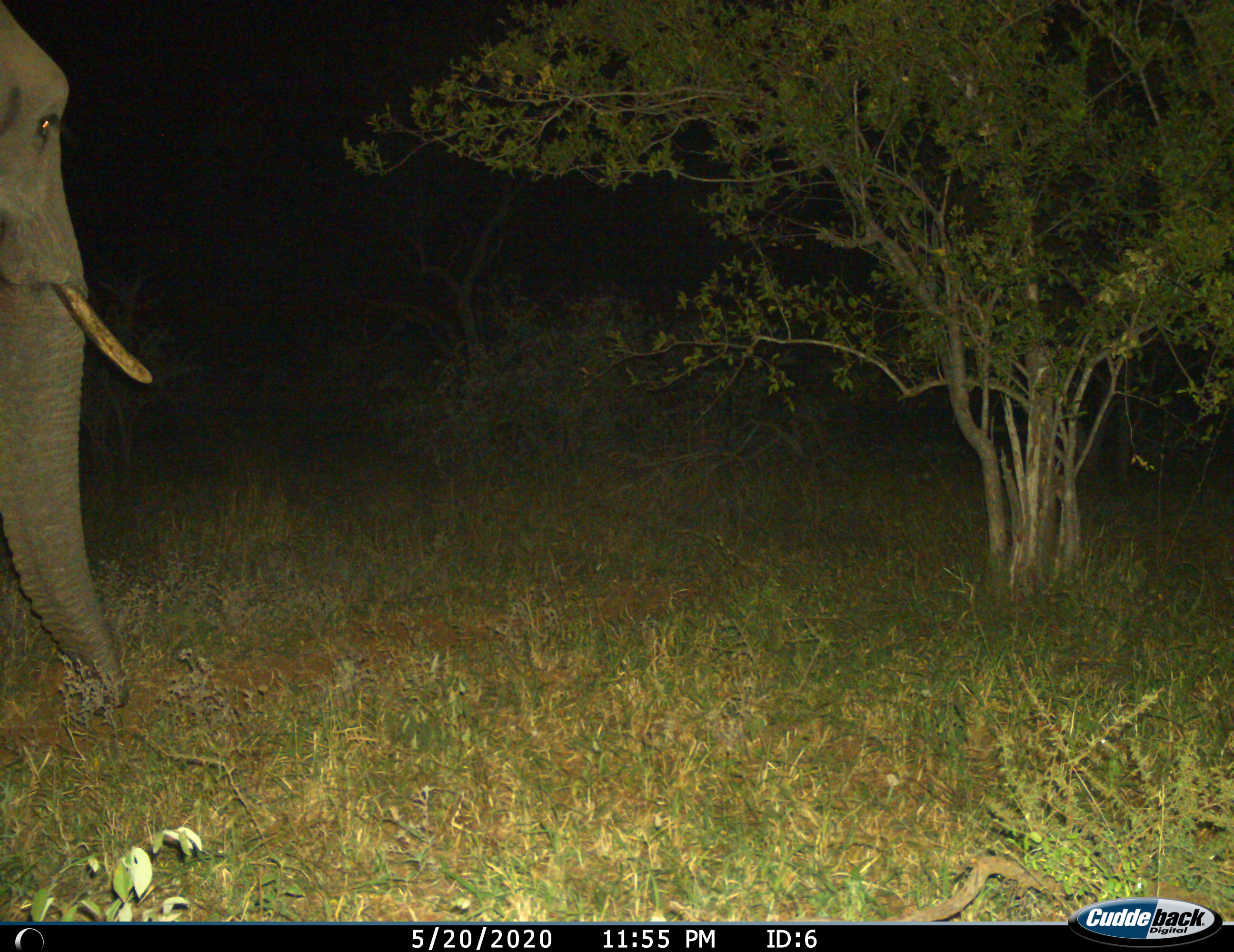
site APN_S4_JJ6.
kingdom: Animalia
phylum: Chordata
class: Mammalia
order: Proboscidea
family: Elephantidae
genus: Loxodonta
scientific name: Loxodonta africana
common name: african bush elephant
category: elephant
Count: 1.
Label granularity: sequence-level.